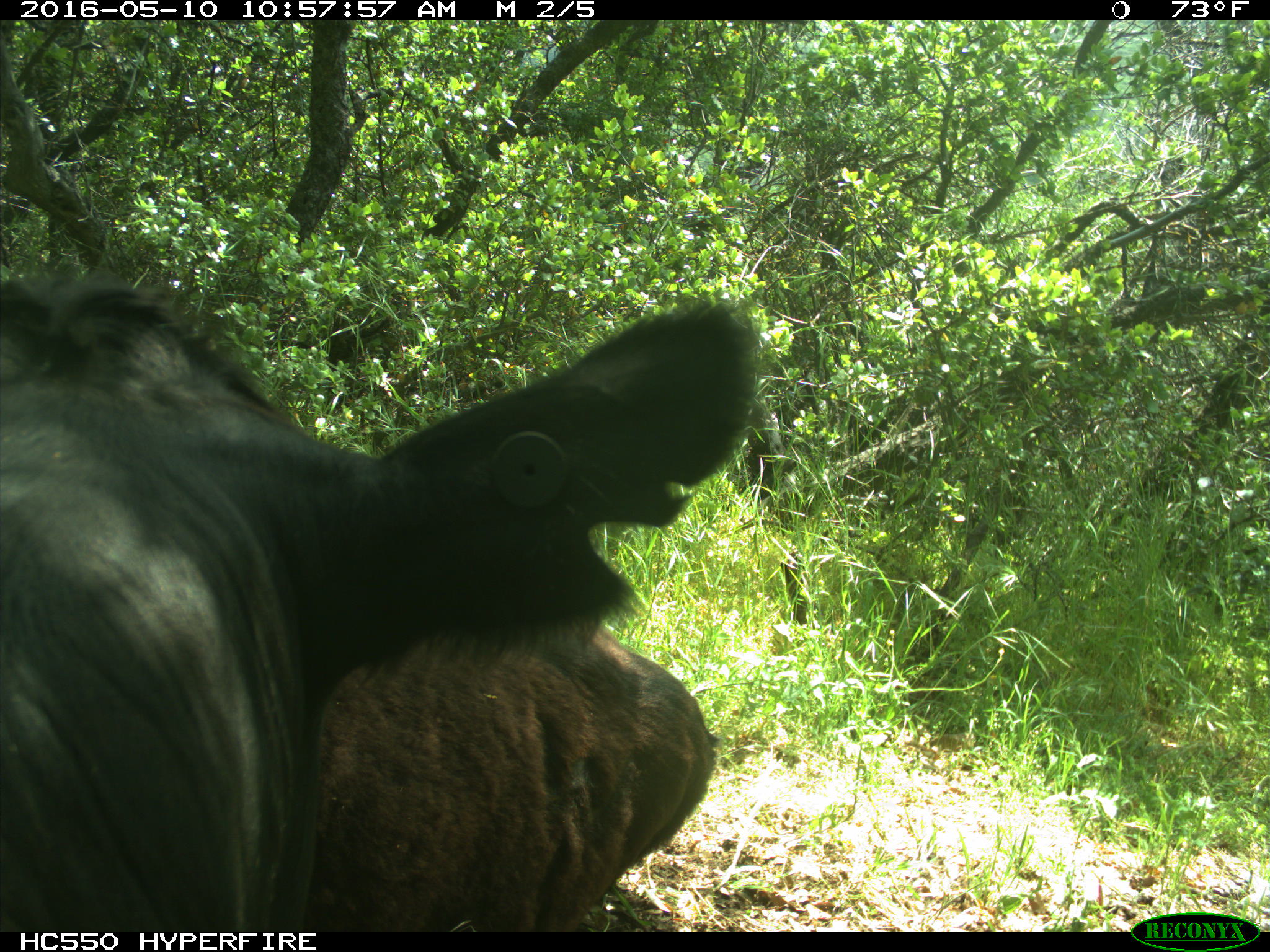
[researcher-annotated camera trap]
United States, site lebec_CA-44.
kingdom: Animalia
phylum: Chordata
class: Mammalia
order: Artiodactyla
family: Bovidae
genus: Bos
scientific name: Bos taurus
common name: domestic cow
Bos taurus (domestic cow).